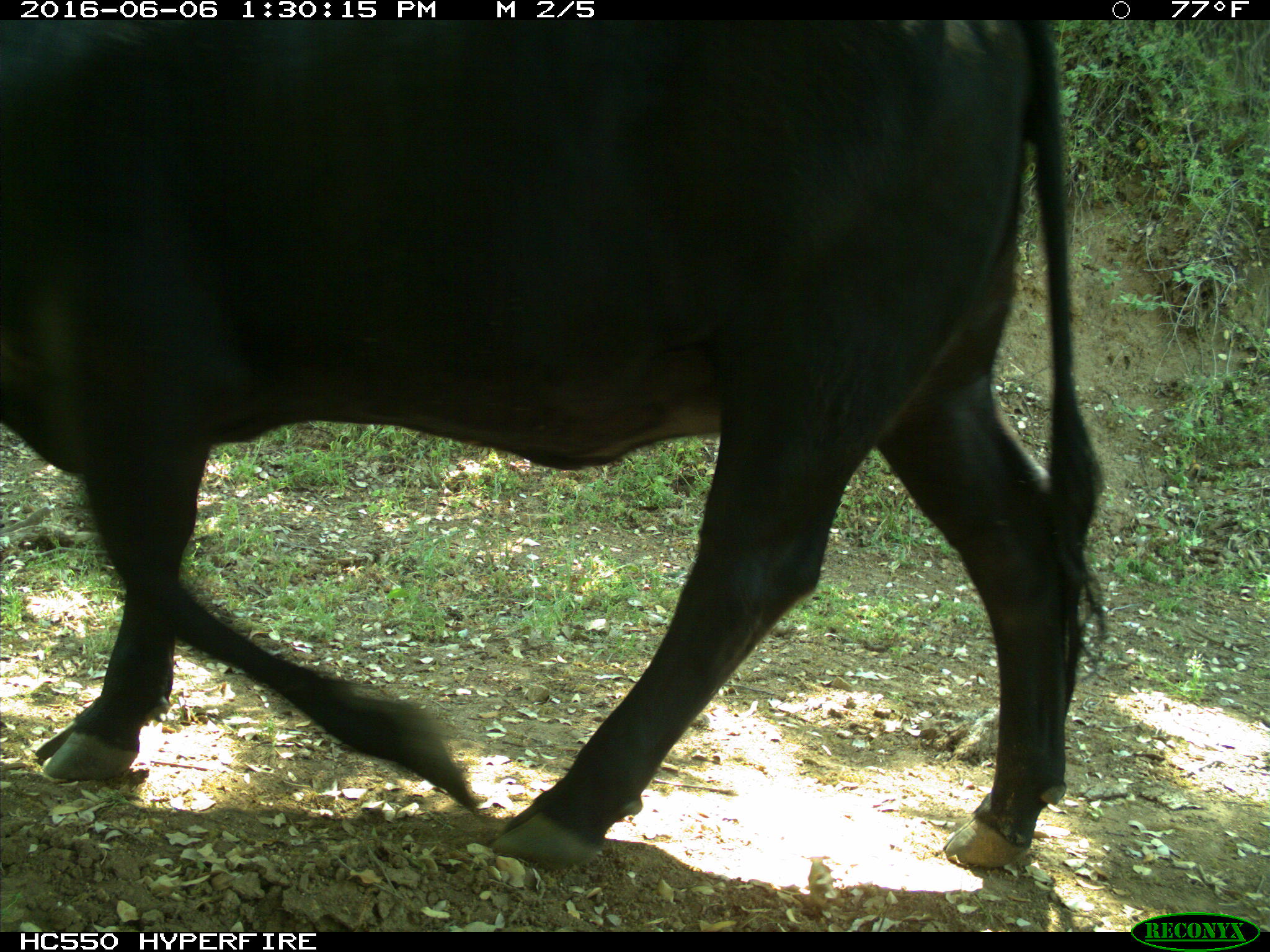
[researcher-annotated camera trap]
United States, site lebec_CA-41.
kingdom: Animalia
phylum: Chordata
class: Mammalia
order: Artiodactyla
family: Bovidae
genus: Bos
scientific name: Bos taurus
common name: domestic cow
Bos taurus (domestic cow).